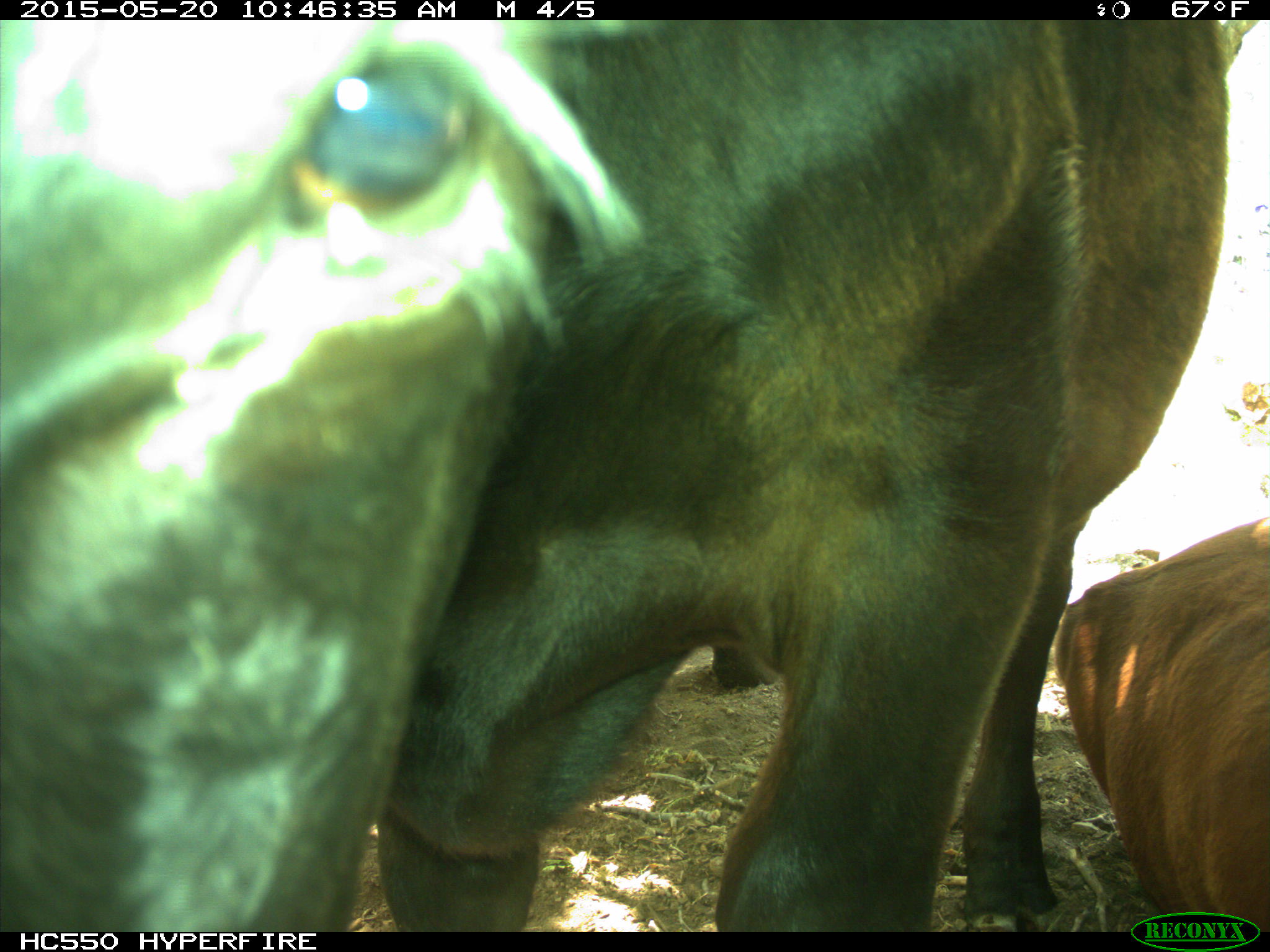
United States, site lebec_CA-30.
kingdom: Animalia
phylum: Chordata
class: Mammalia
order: Artiodactyla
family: Bovidae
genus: Bos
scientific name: Bos taurus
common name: domestic cow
Bos taurus (domestic cow).